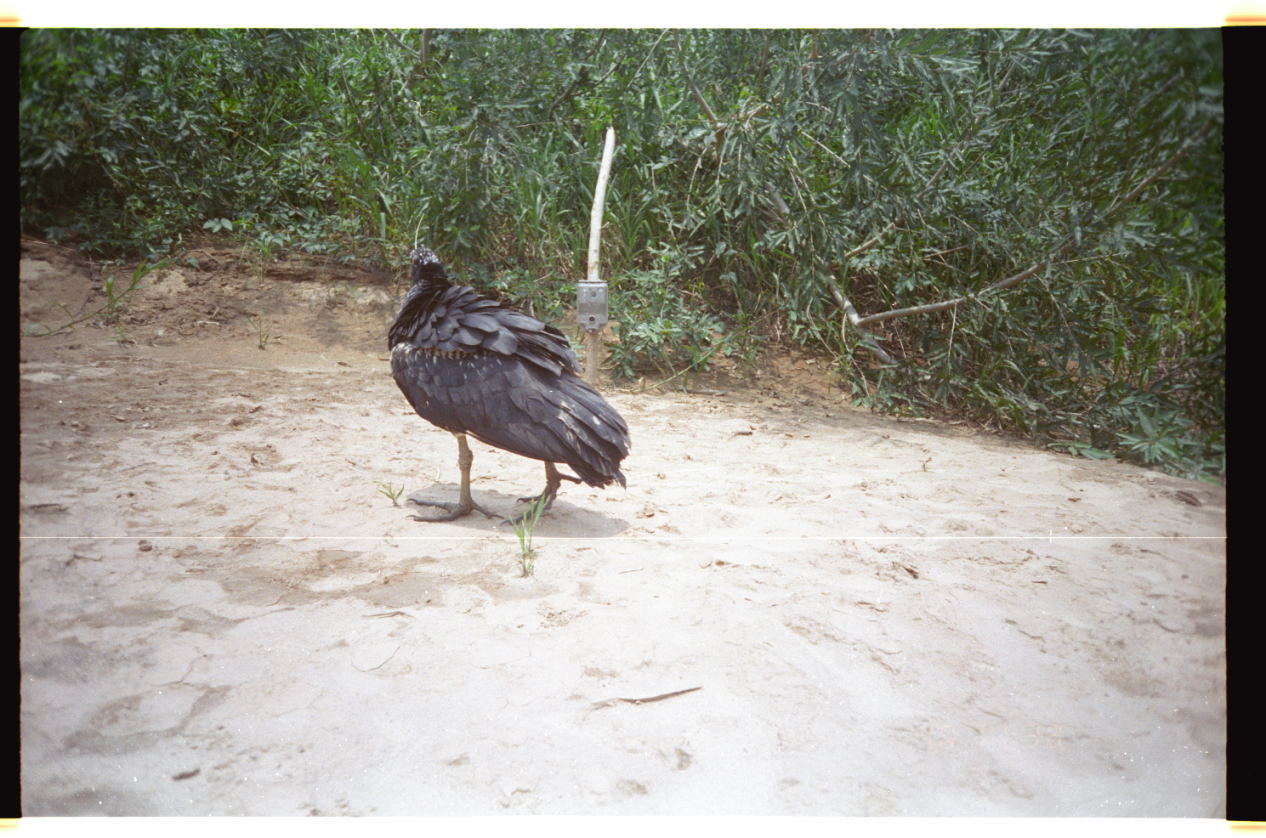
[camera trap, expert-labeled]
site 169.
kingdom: Animalia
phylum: Chordata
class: Aves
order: Anseriformes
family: Anhimidae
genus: Anhima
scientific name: Anhima cornuta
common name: horned screamer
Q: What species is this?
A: Anhima cornuta (horned screamer).